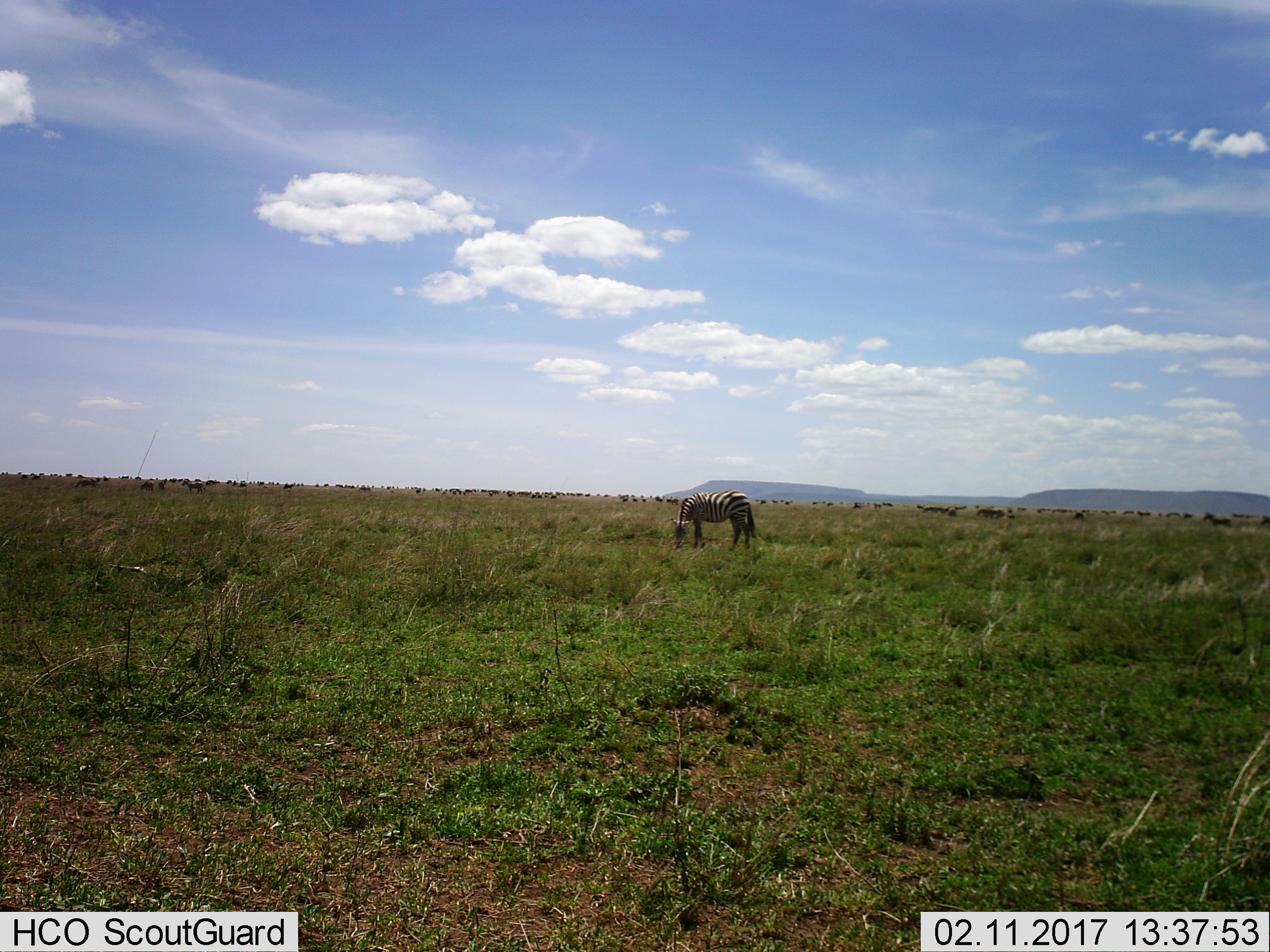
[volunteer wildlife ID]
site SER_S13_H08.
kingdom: Animalia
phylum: Chordata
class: Mammalia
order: Perissodactyla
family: Equidae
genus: Equus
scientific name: Equus quagga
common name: plains zebra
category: zebraplains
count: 1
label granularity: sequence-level